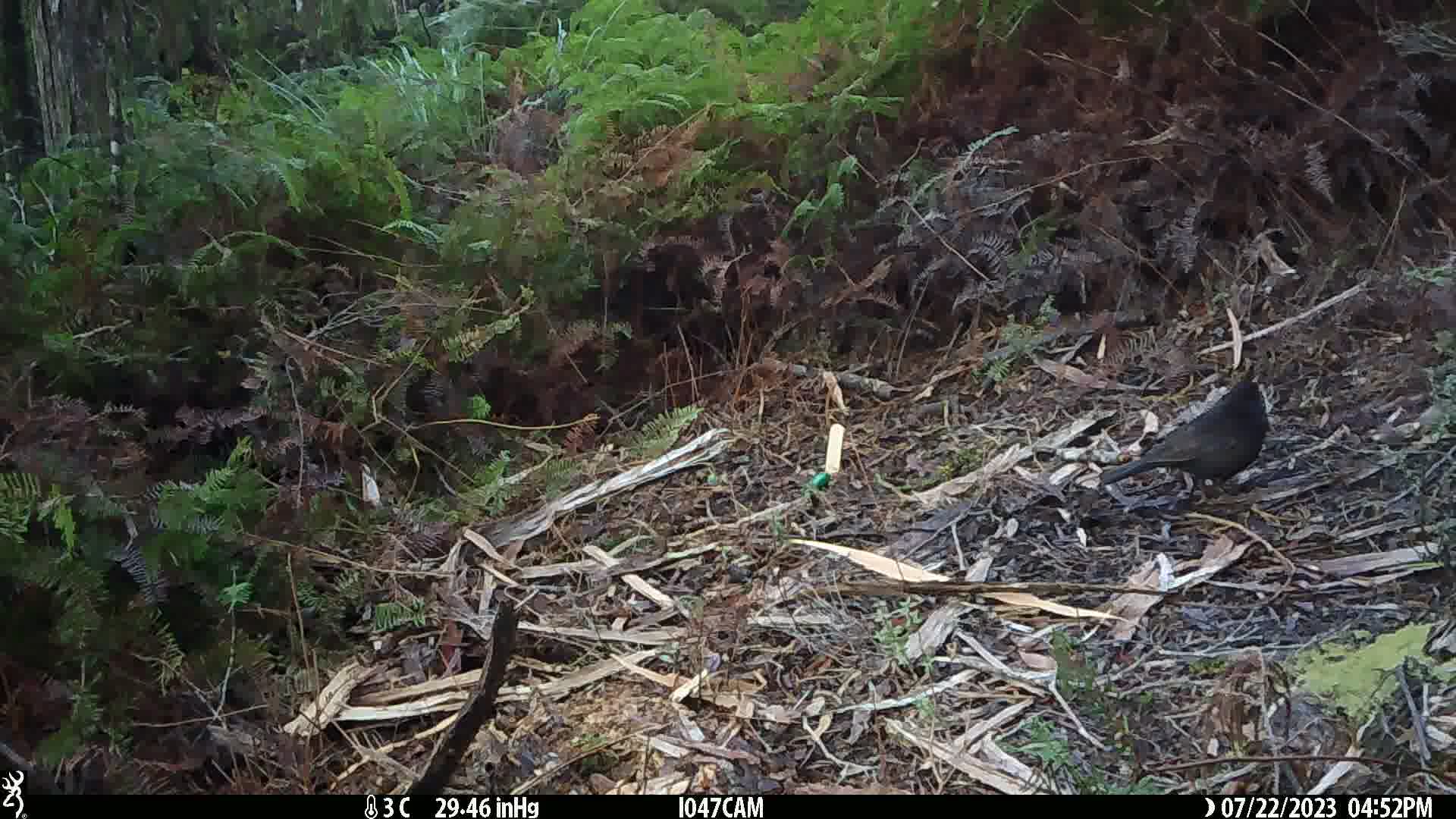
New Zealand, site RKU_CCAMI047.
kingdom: Animalia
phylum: Chordata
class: Aves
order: Passeriformes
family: Turdidae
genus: Turdus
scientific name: Turdus merula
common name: eurasian blackbird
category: blackbird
Blackbird (eurasian blackbird) (Turdus merula).